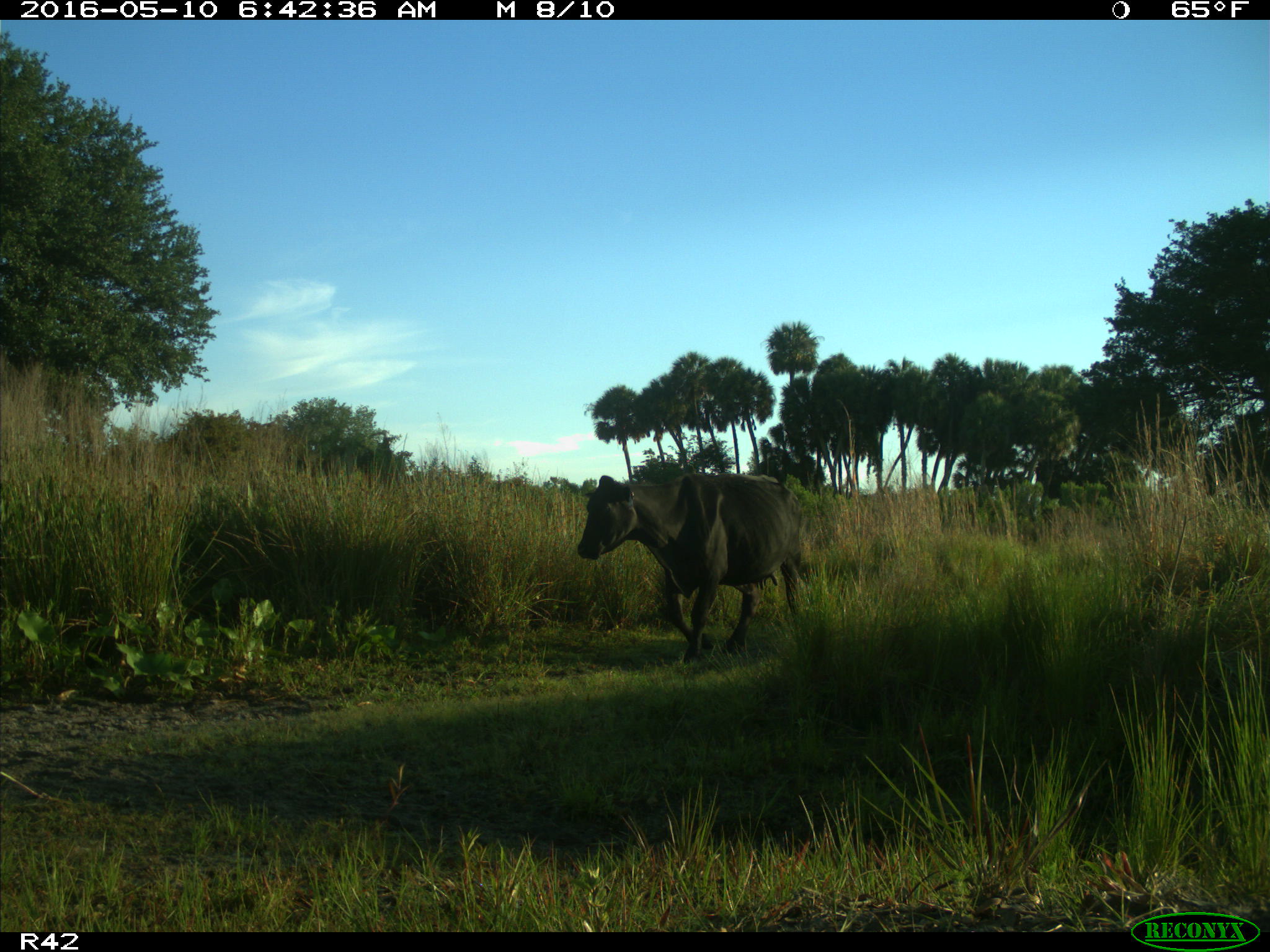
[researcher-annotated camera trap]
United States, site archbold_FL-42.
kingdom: Animalia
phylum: Chordata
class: Mammalia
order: Artiodactyla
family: Bovidae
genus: Bos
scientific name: Bos taurus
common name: domestic cow